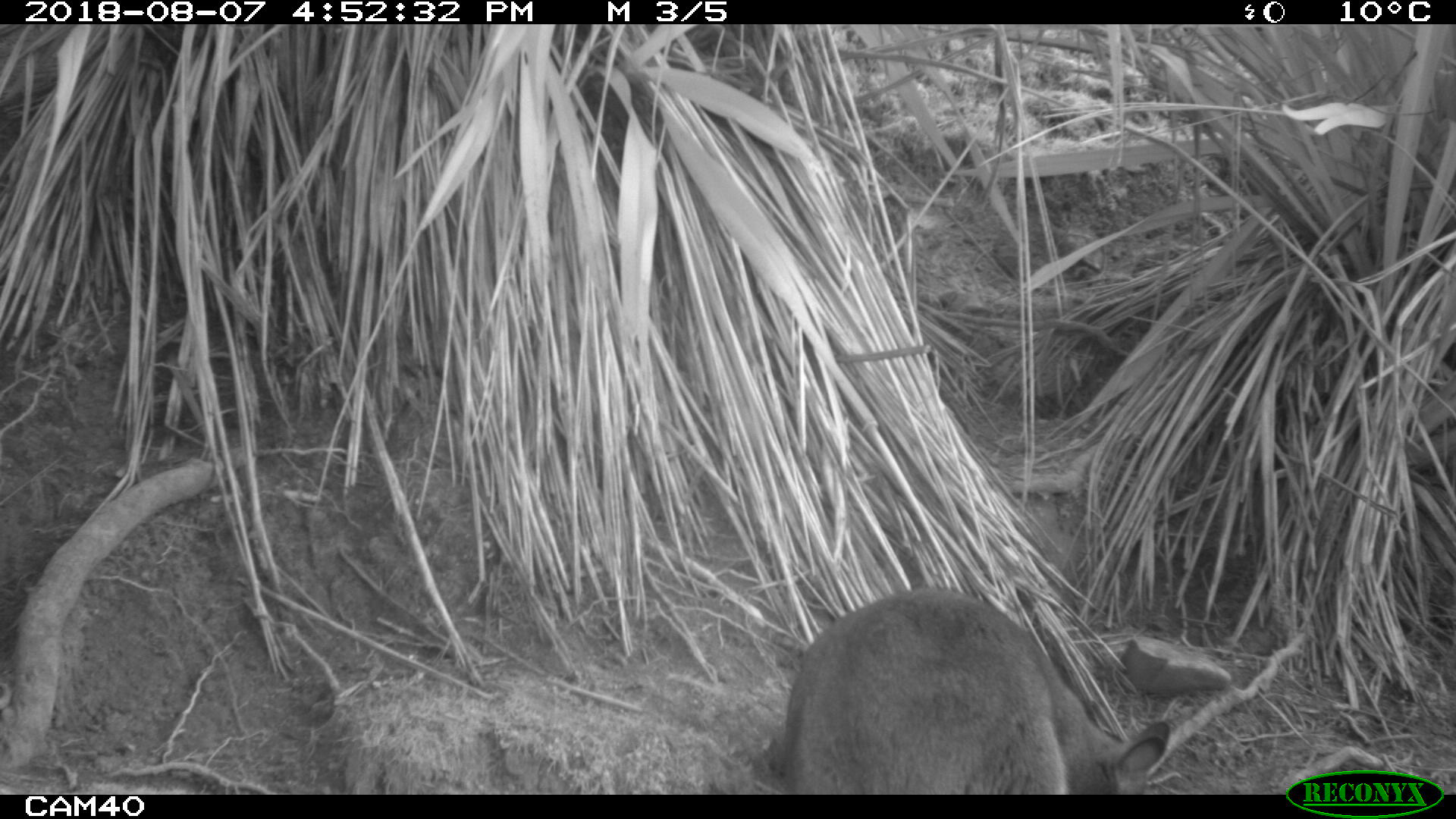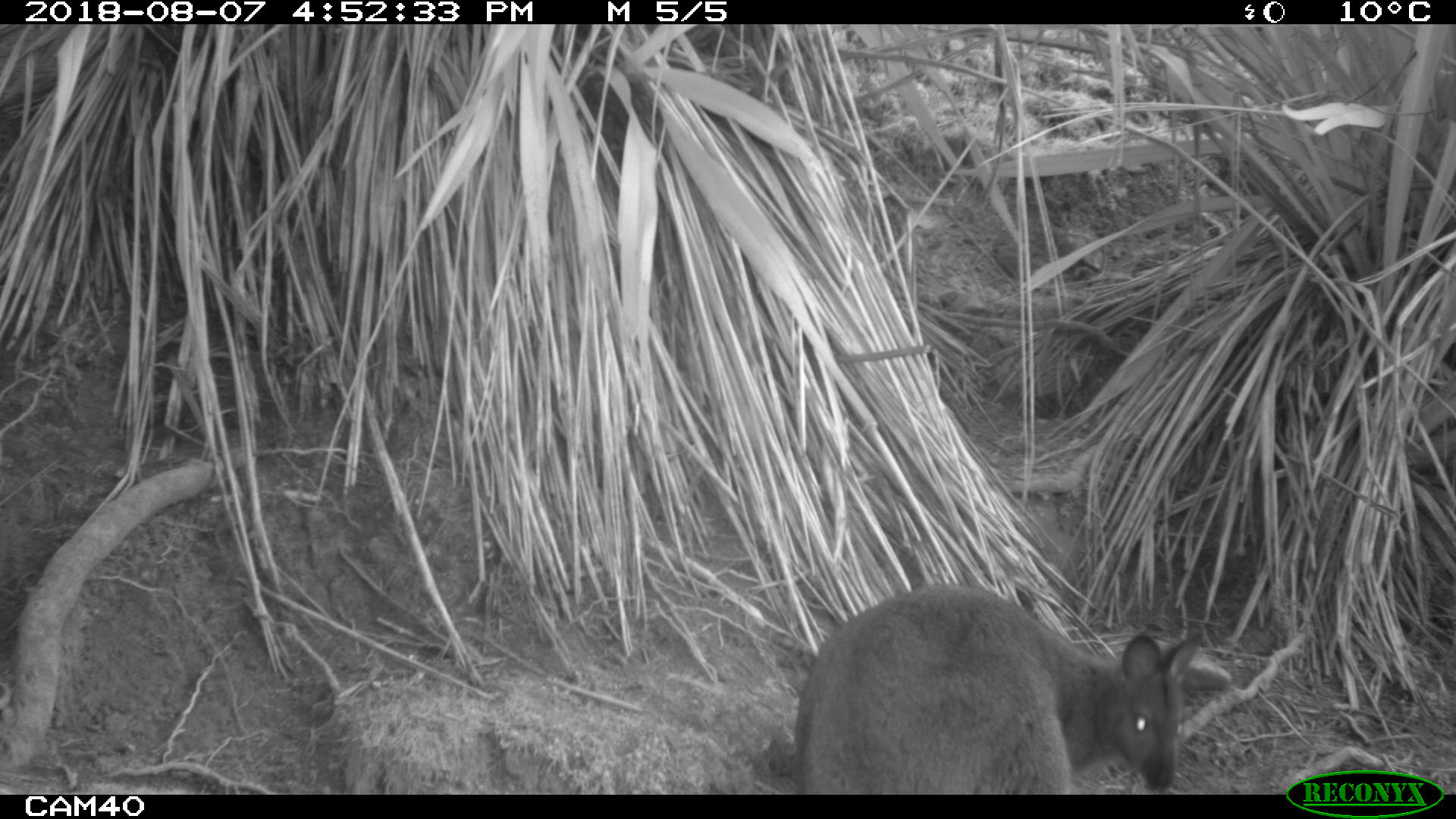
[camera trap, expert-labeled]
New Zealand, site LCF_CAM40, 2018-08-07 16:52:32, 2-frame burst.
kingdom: Animalia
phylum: Chordata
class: Mammalia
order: Diprotodontia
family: Macropodidae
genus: Notamacropus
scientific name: Notamacropus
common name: wallaby